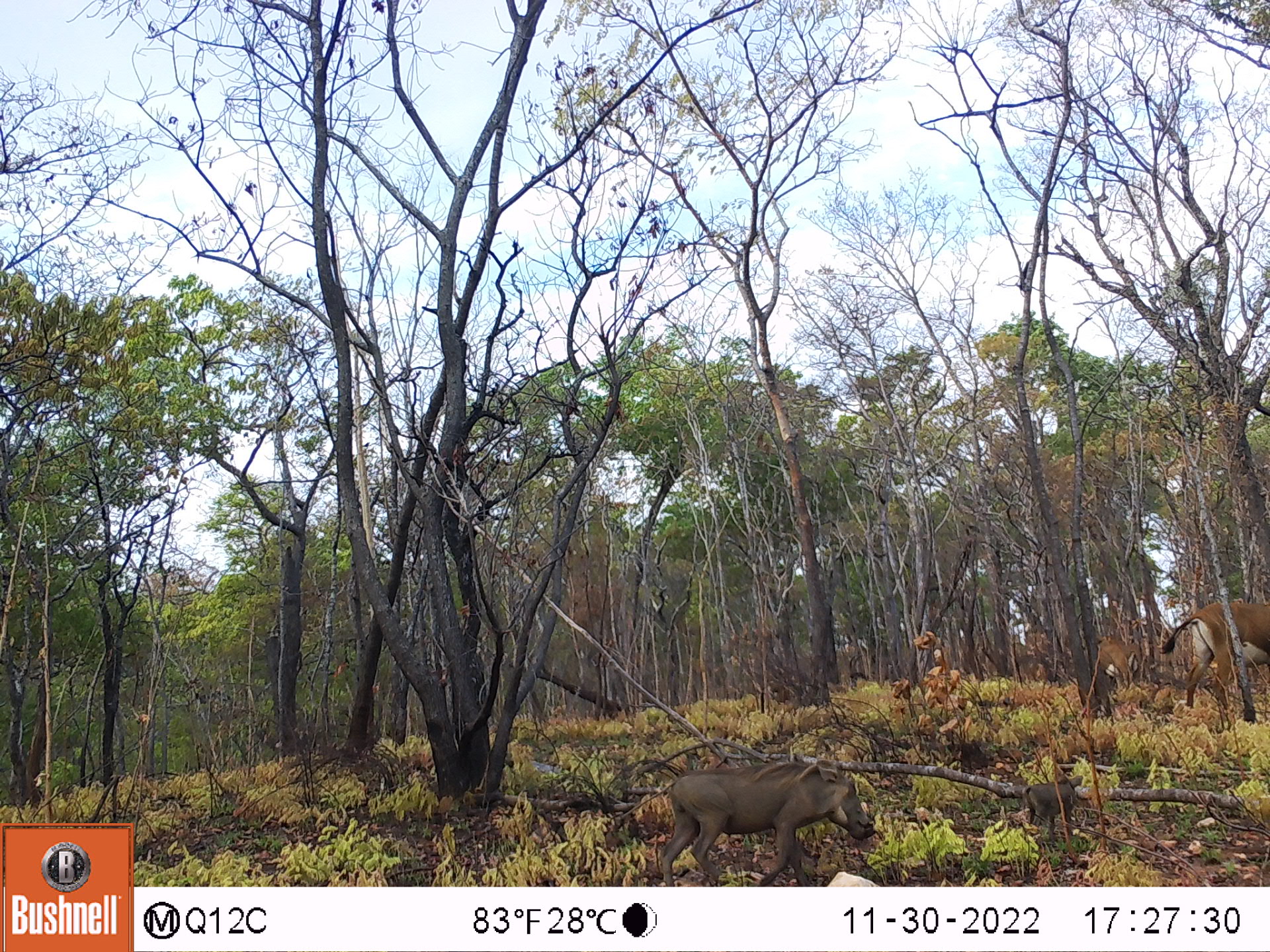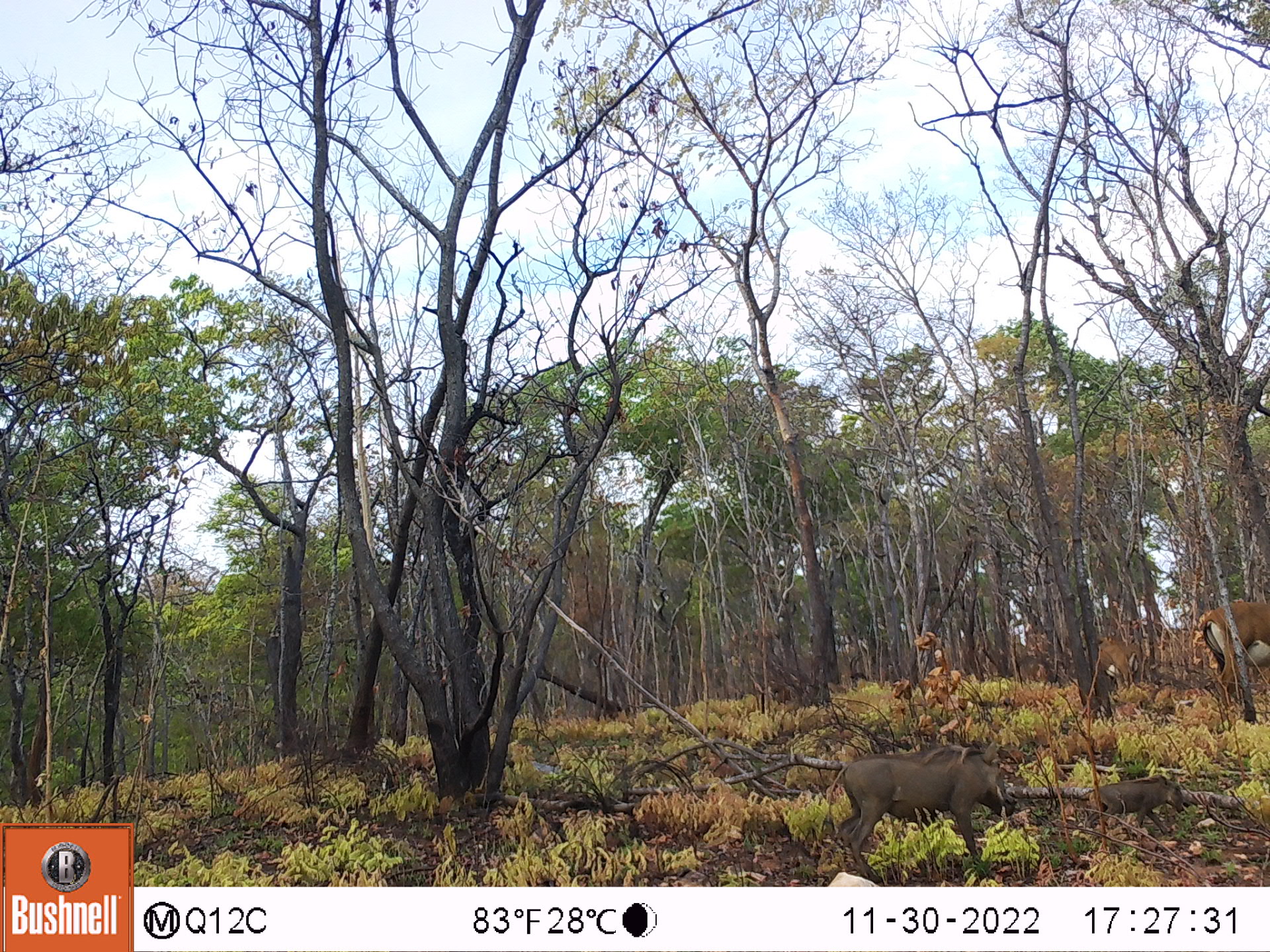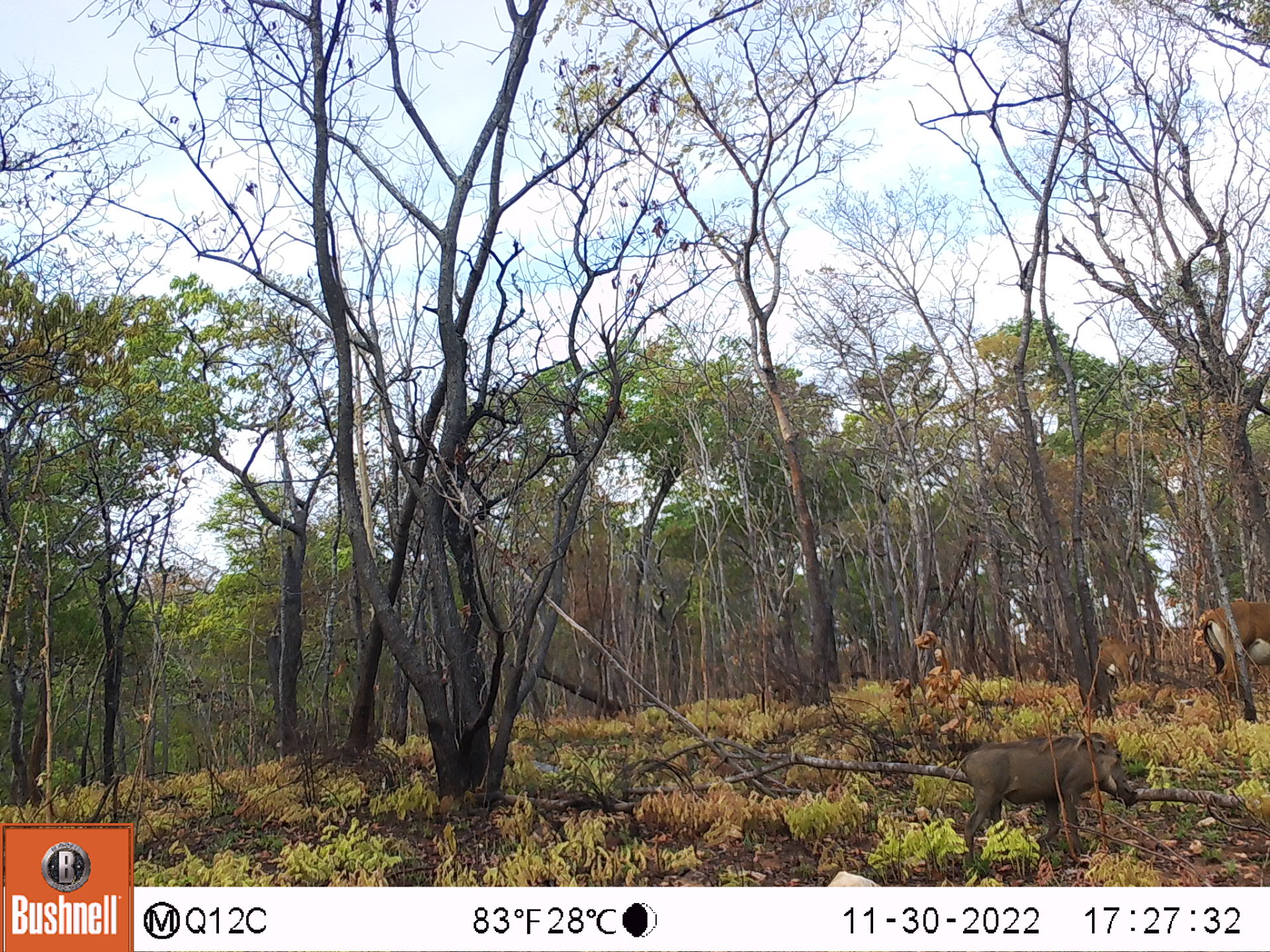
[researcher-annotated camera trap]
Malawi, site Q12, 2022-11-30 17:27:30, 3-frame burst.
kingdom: Animalia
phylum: Chordata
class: Mammalia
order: Artiodactyla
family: Suidae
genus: Phacochoerus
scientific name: Phacochoerus africanus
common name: common warthog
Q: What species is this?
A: Common warthog (Phacochoerus africanus).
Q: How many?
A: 1.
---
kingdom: Animalia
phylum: Chordata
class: Mammalia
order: Artiodactyla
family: Bovidae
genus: Hippotragus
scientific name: Hippotragus niger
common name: sable antelope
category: sable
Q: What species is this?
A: Sable (sable antelope) (Hippotragus niger).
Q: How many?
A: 3.